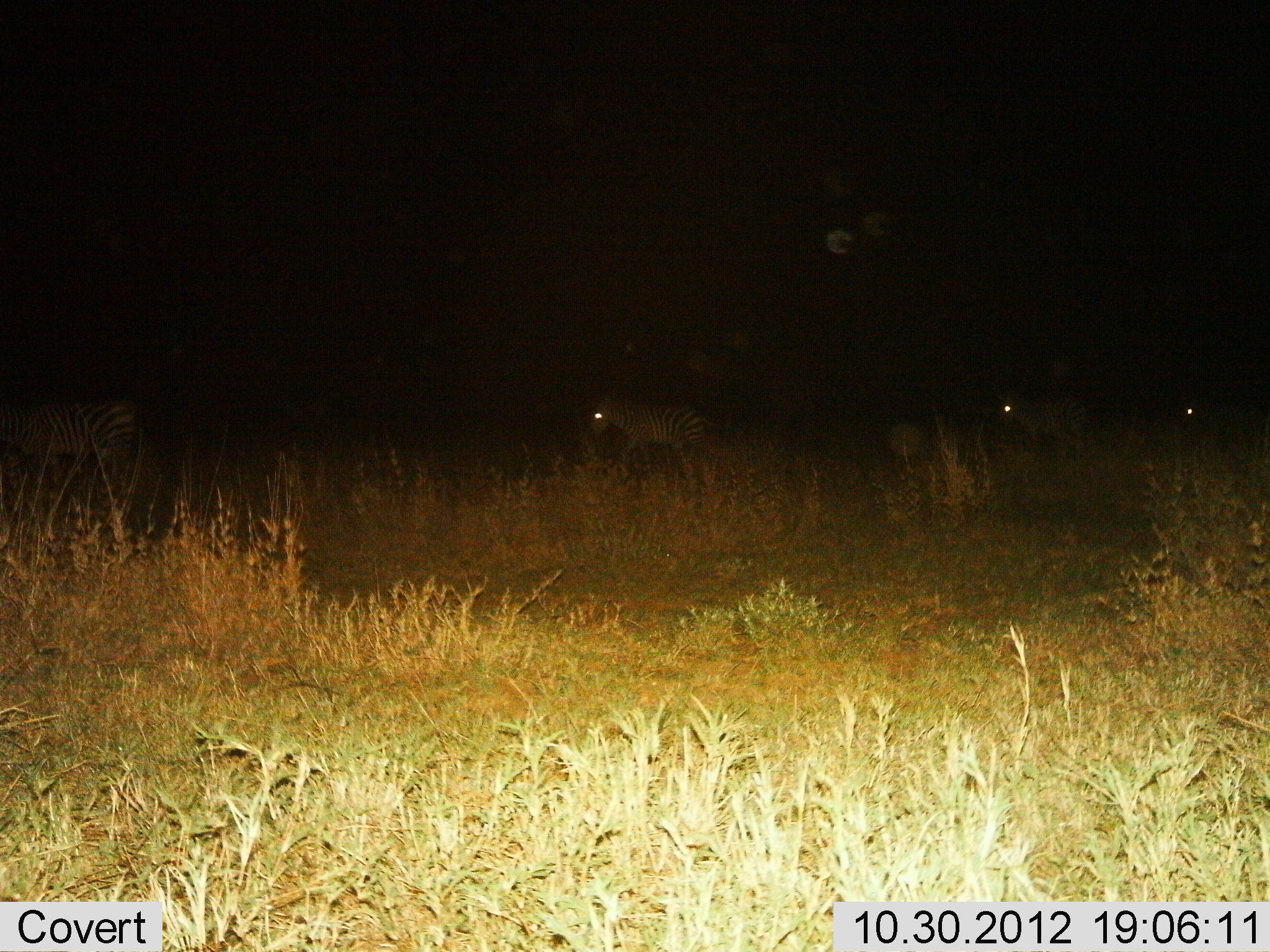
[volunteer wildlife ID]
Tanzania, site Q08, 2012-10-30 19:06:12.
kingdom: Animalia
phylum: Chordata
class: Mammalia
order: Perissodactyla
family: Equidae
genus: Equus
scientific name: Equus quagga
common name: plains zebra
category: zebra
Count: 4.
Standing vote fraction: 30%.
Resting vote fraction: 0%.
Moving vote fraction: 80%.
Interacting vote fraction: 0%.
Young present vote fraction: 0%.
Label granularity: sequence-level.